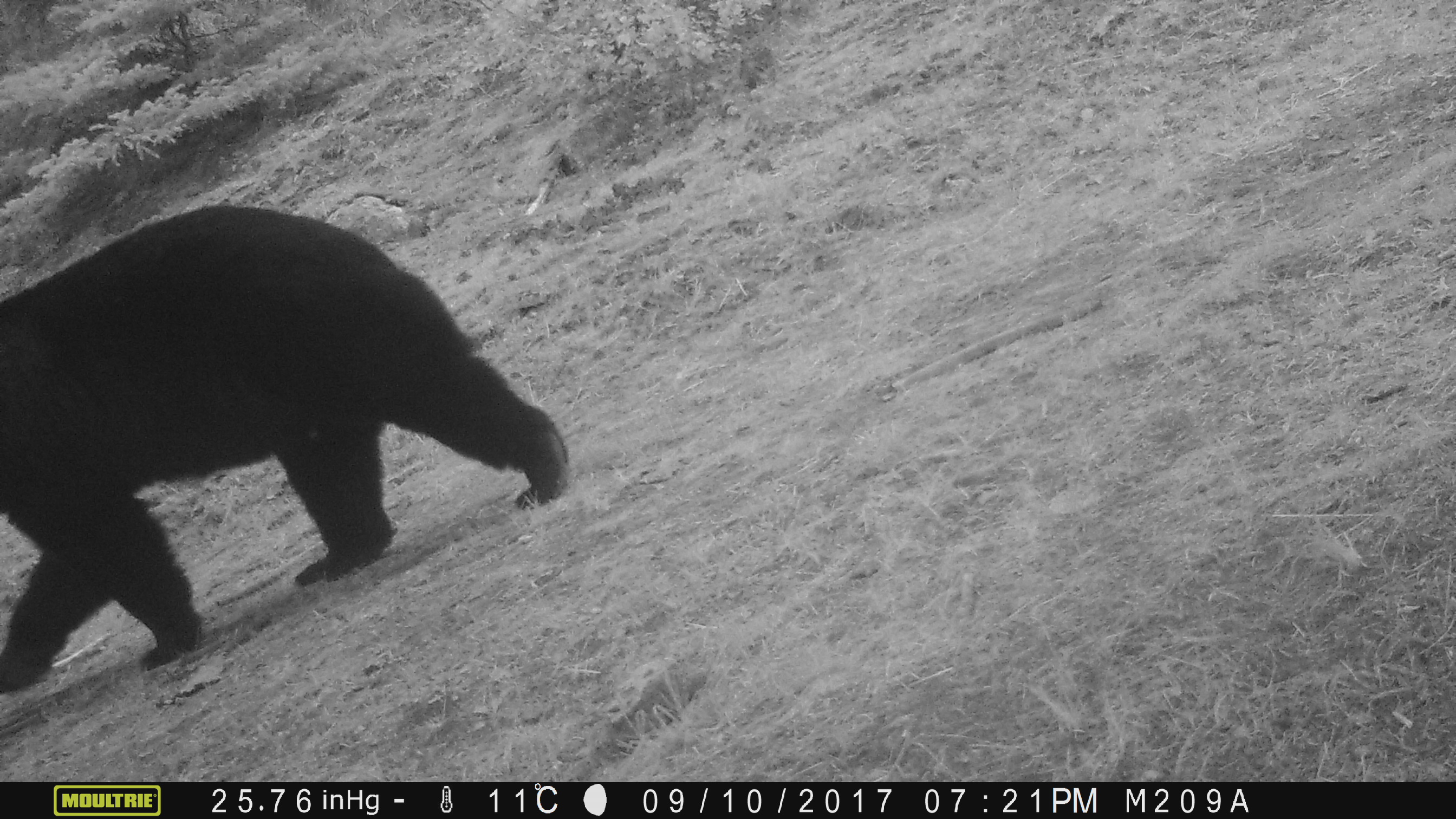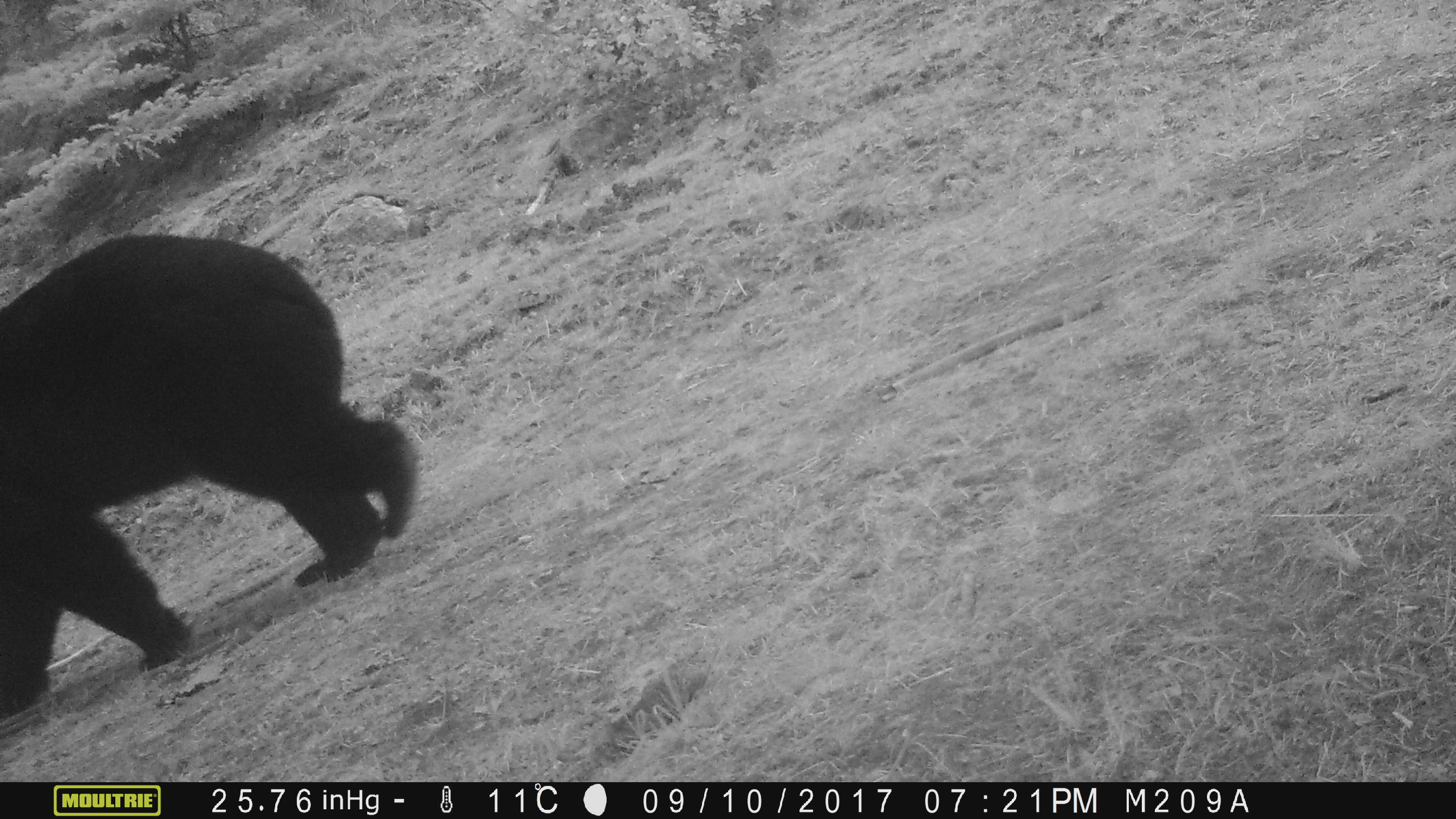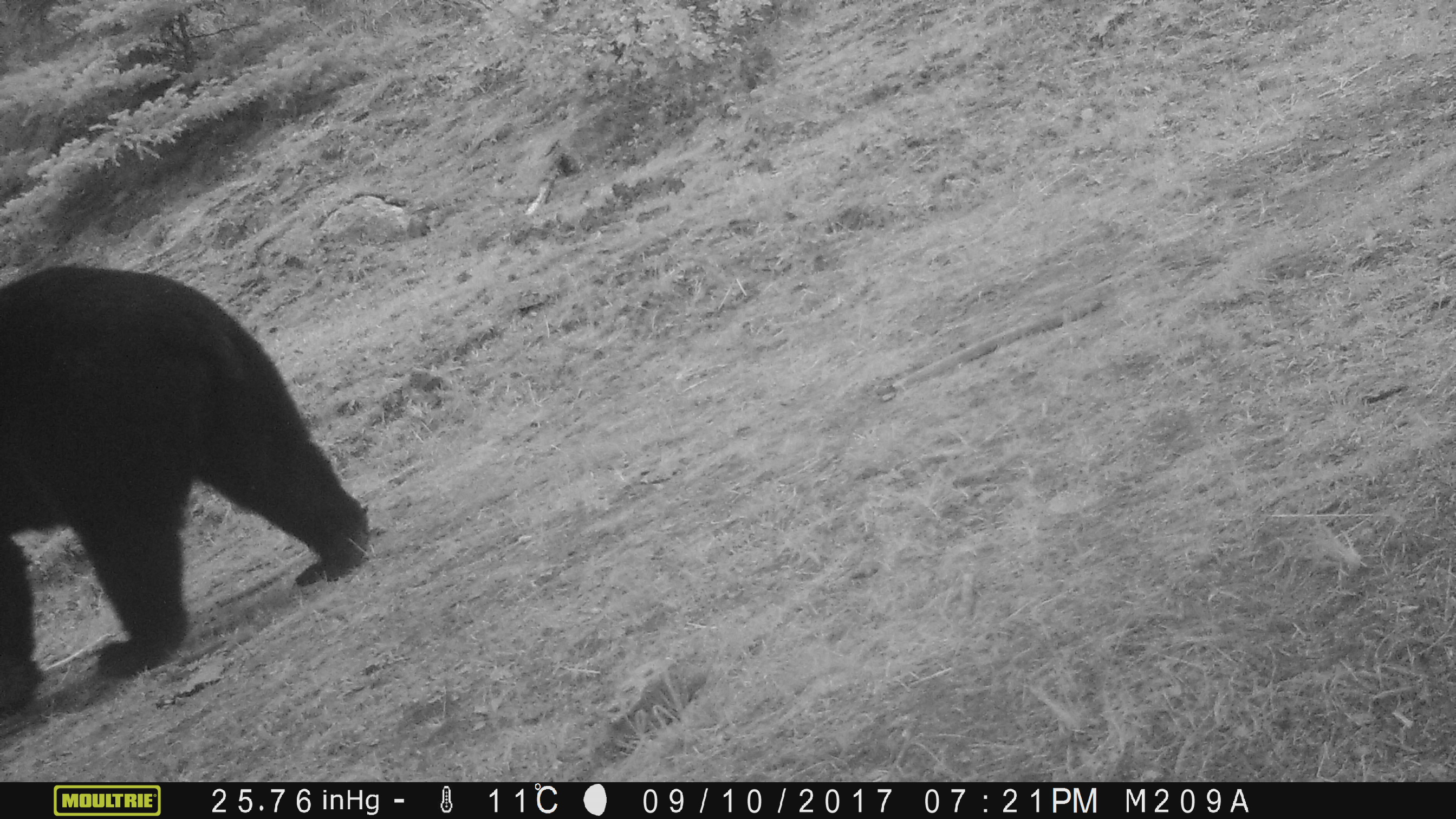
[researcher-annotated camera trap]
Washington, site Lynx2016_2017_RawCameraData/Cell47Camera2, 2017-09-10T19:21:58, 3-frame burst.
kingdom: Animalia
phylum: Chordata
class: Mammalia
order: Carnivora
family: Ursidae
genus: Ursus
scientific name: Ursus americanus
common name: american black bear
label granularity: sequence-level